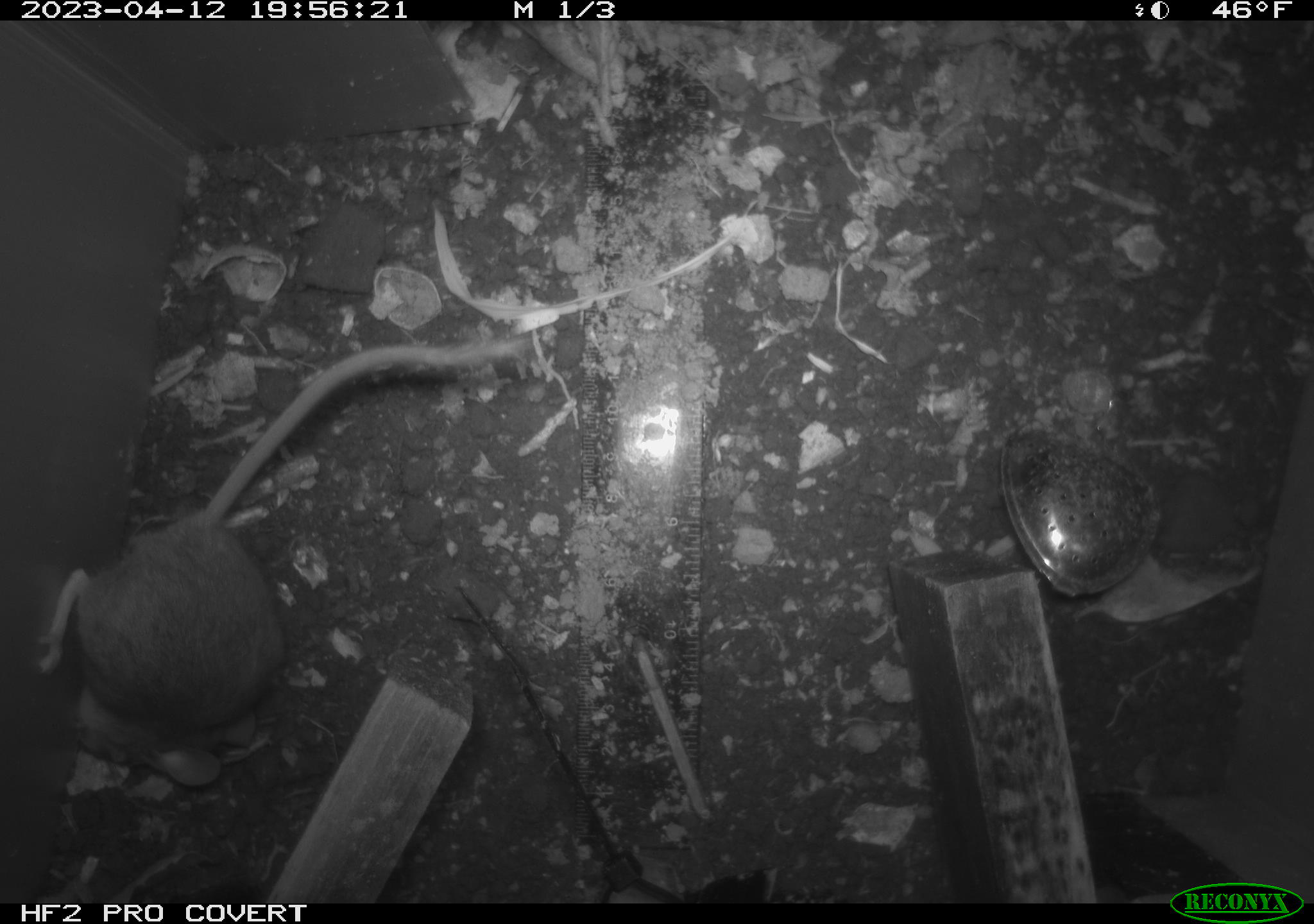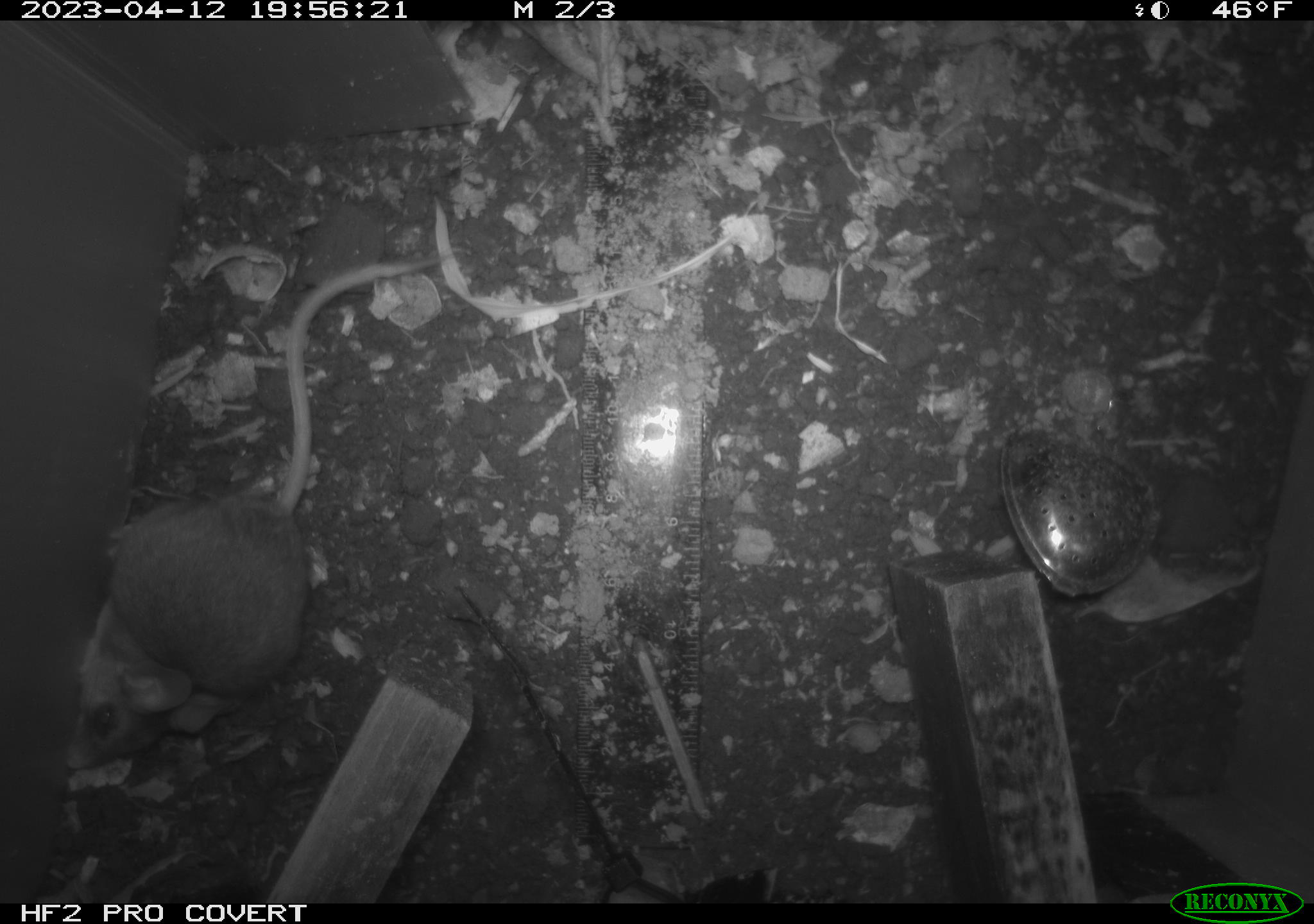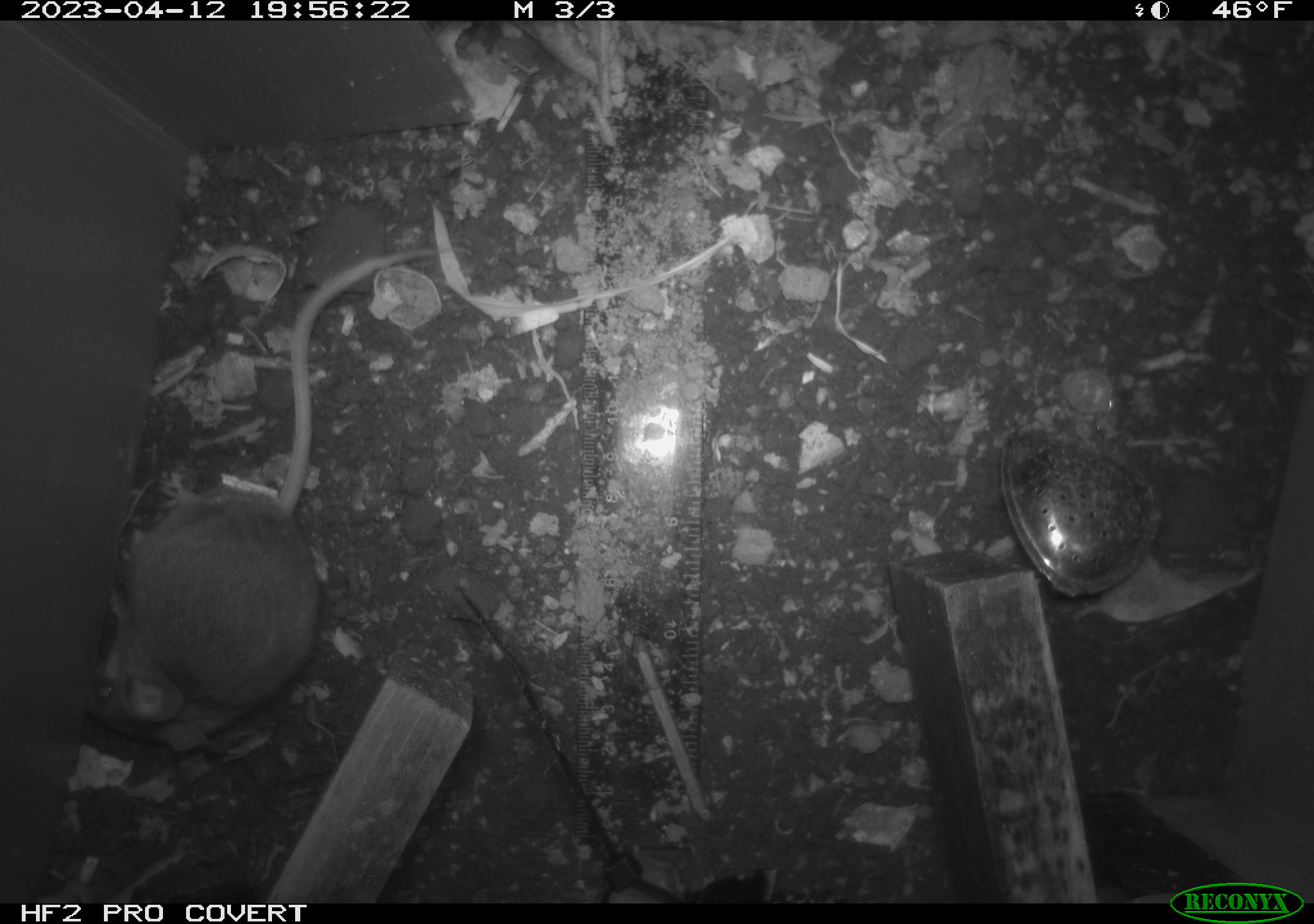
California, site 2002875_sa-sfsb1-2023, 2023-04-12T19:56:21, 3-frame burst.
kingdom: Animalia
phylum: Chordata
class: Mammalia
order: Rodentia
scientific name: Rodentia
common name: mouse species